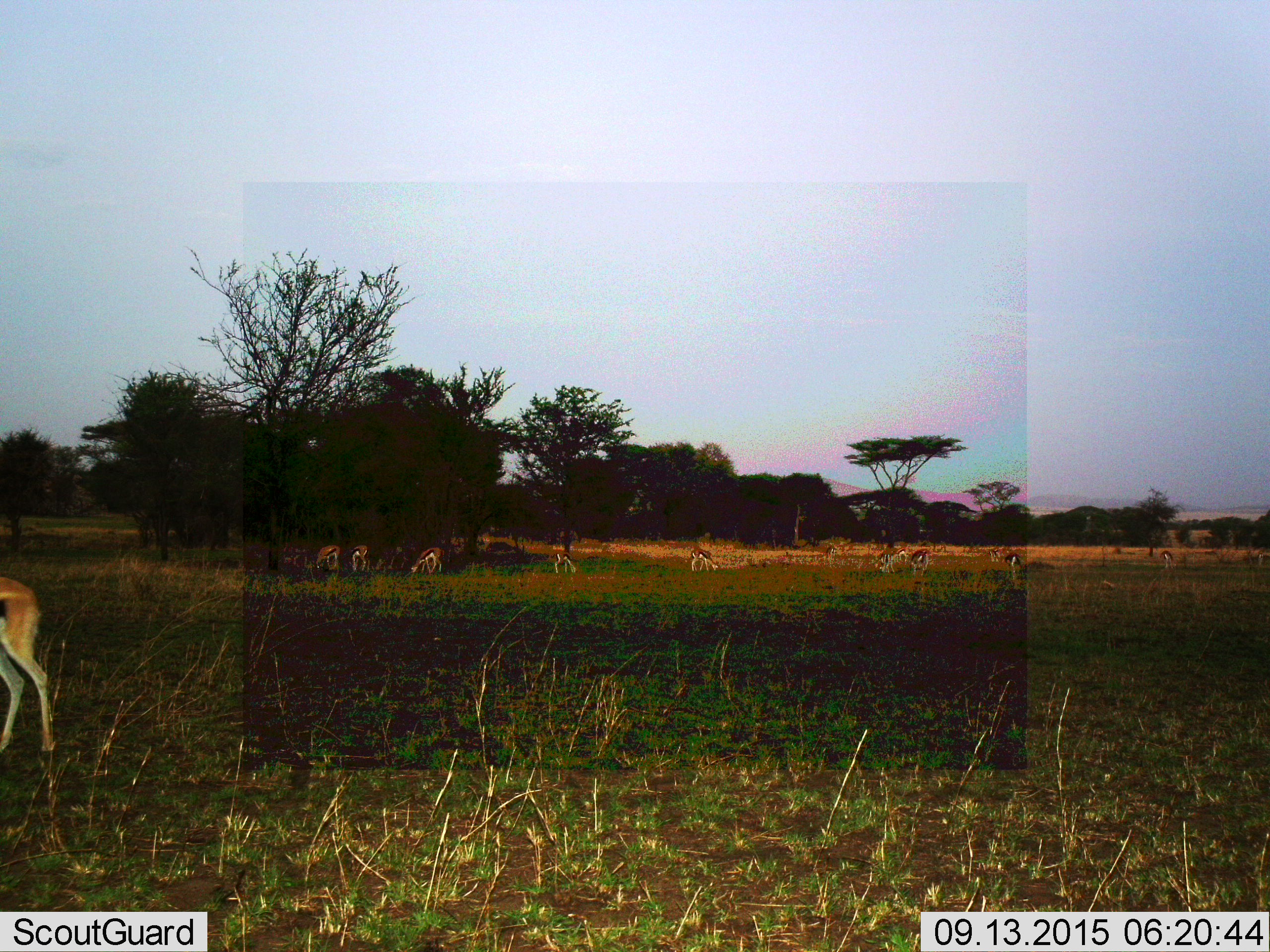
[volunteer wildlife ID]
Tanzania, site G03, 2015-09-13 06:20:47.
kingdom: Animalia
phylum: Chordata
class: Mammalia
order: Artiodactyla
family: Bovidae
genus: Eudorcas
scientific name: Eudorcas thomsonii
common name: thomson's gazelle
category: gazellethomsons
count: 11-50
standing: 47%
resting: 0%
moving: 24%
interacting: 6%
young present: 6%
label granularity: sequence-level